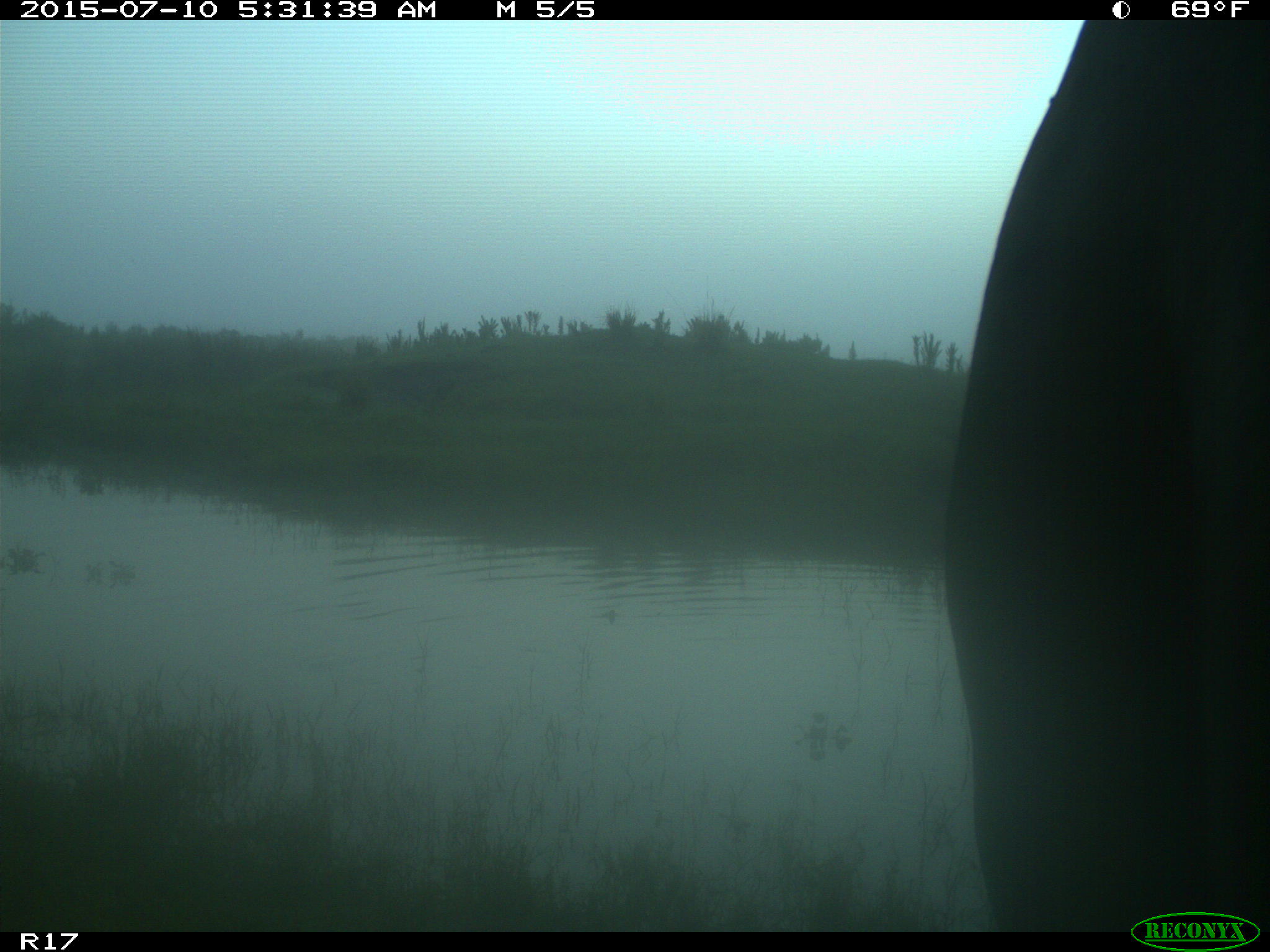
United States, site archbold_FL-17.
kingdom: Animalia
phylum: Chordata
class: Mammalia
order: Artiodactyla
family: Bovidae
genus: Bos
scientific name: Bos taurus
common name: domestic cow